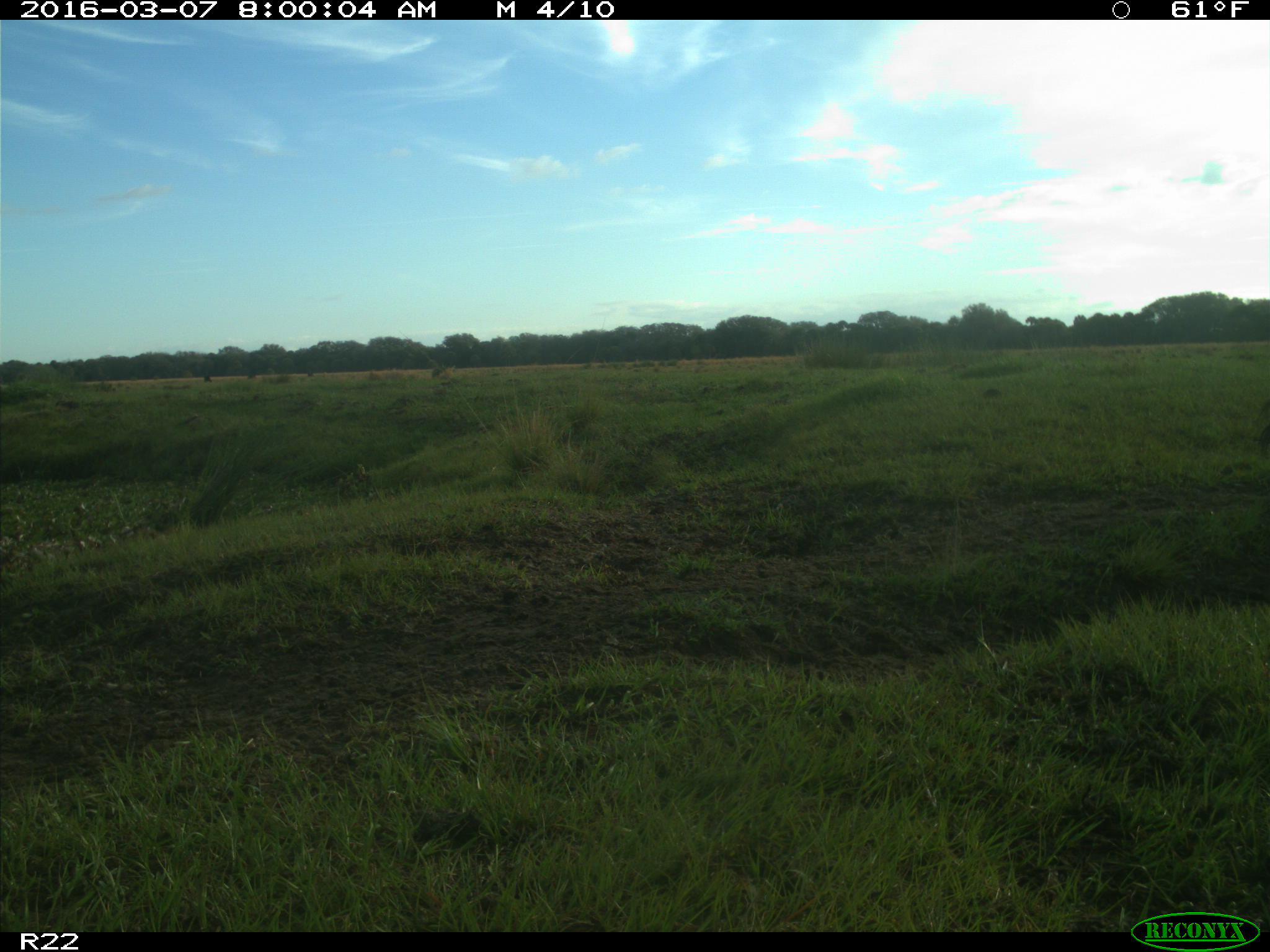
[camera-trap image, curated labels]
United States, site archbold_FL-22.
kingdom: Animalia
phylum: Chordata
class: Mammalia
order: Artiodactyla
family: Bovidae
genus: Bos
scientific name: Bos taurus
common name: domestic cow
Bos taurus (domestic cow).